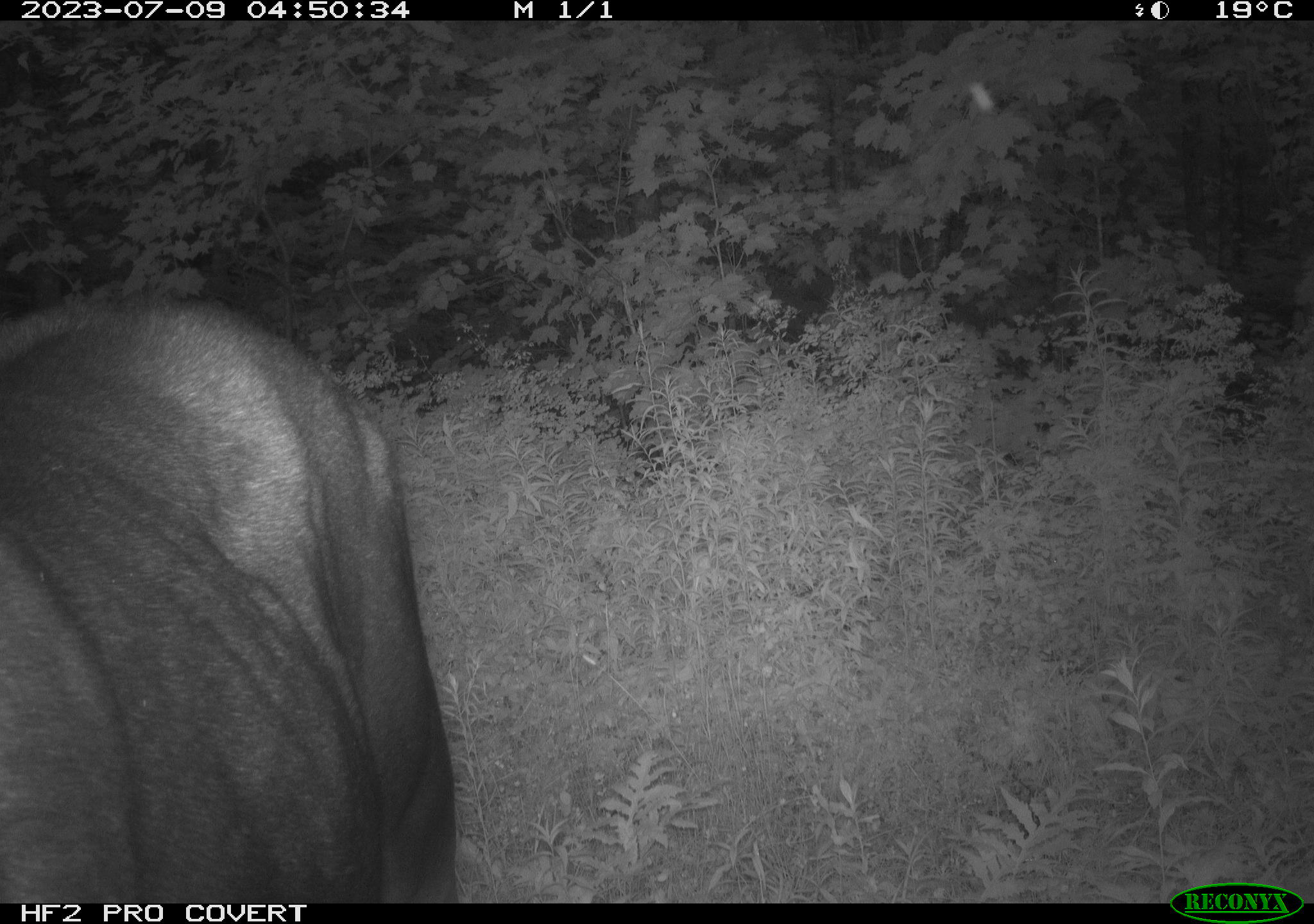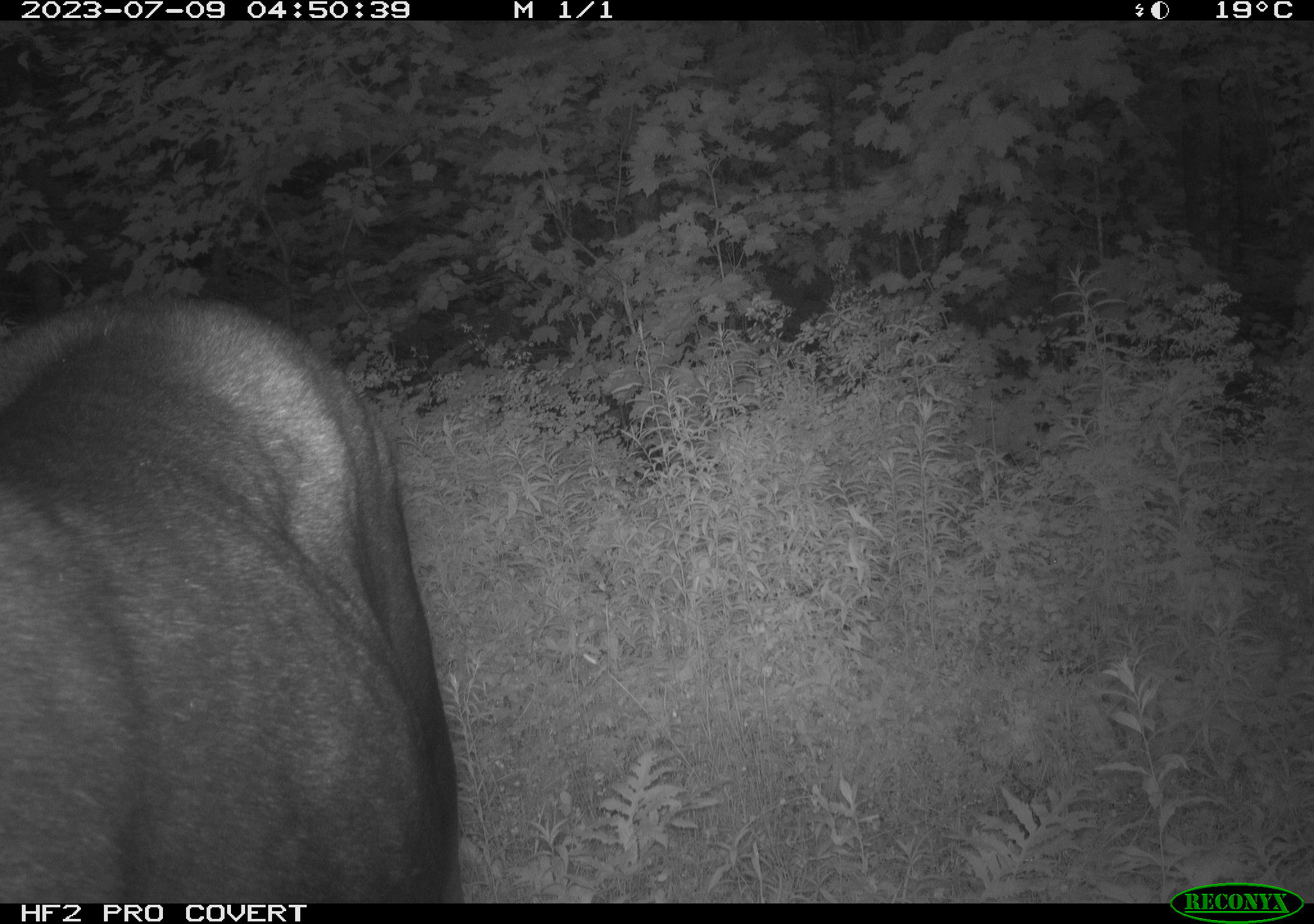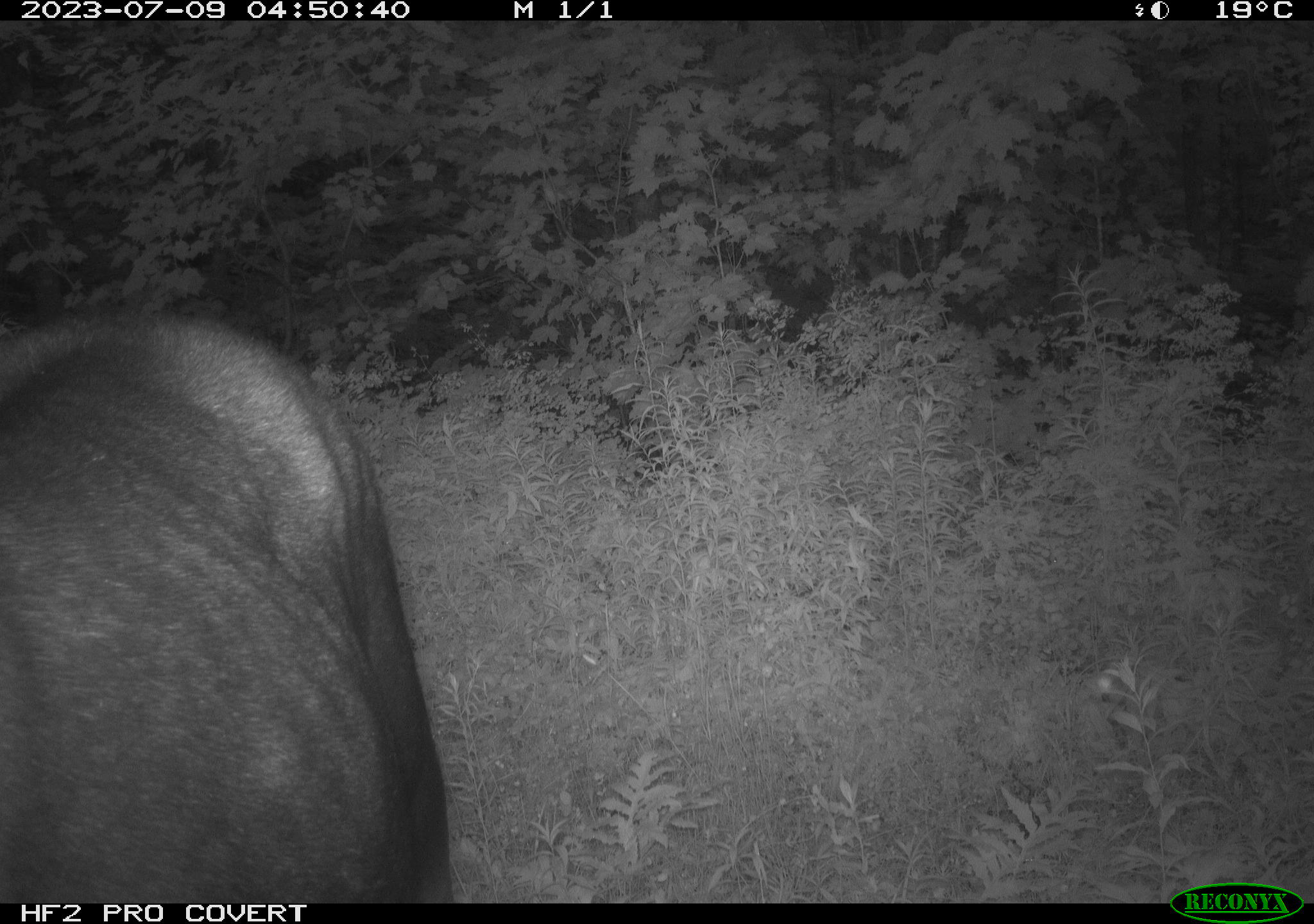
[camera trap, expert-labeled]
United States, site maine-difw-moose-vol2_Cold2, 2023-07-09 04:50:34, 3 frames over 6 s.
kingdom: Animalia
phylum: Chordata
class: Mammalia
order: Artiodactyla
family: Cervidae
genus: Alces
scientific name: Alces alces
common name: moose